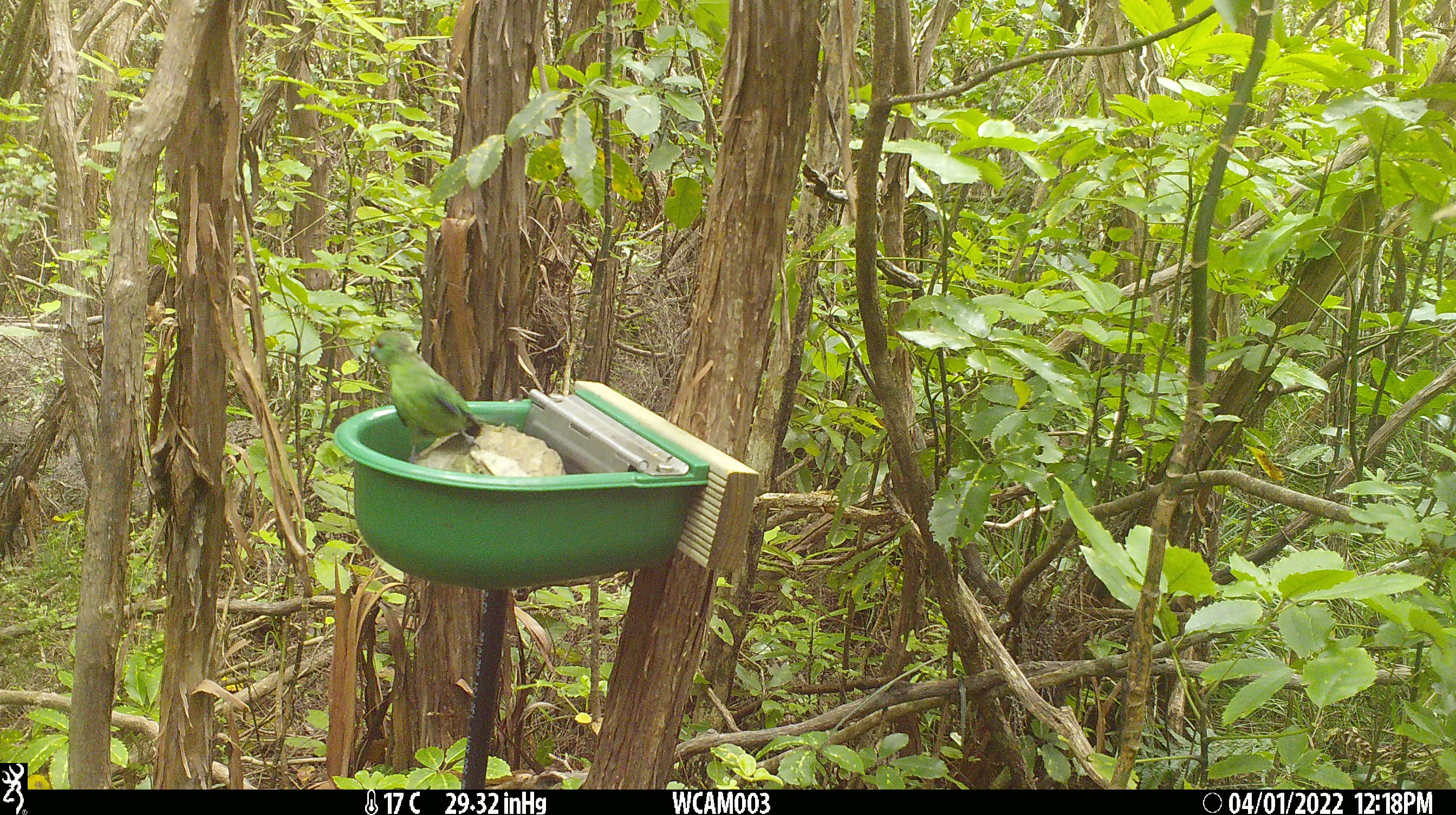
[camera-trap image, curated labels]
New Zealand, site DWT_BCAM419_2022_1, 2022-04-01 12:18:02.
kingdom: Animalia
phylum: Chordata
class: Aves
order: Psittaciformes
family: Psittaculidae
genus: Cyanoramphus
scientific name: Cyanoramphus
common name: parakeet